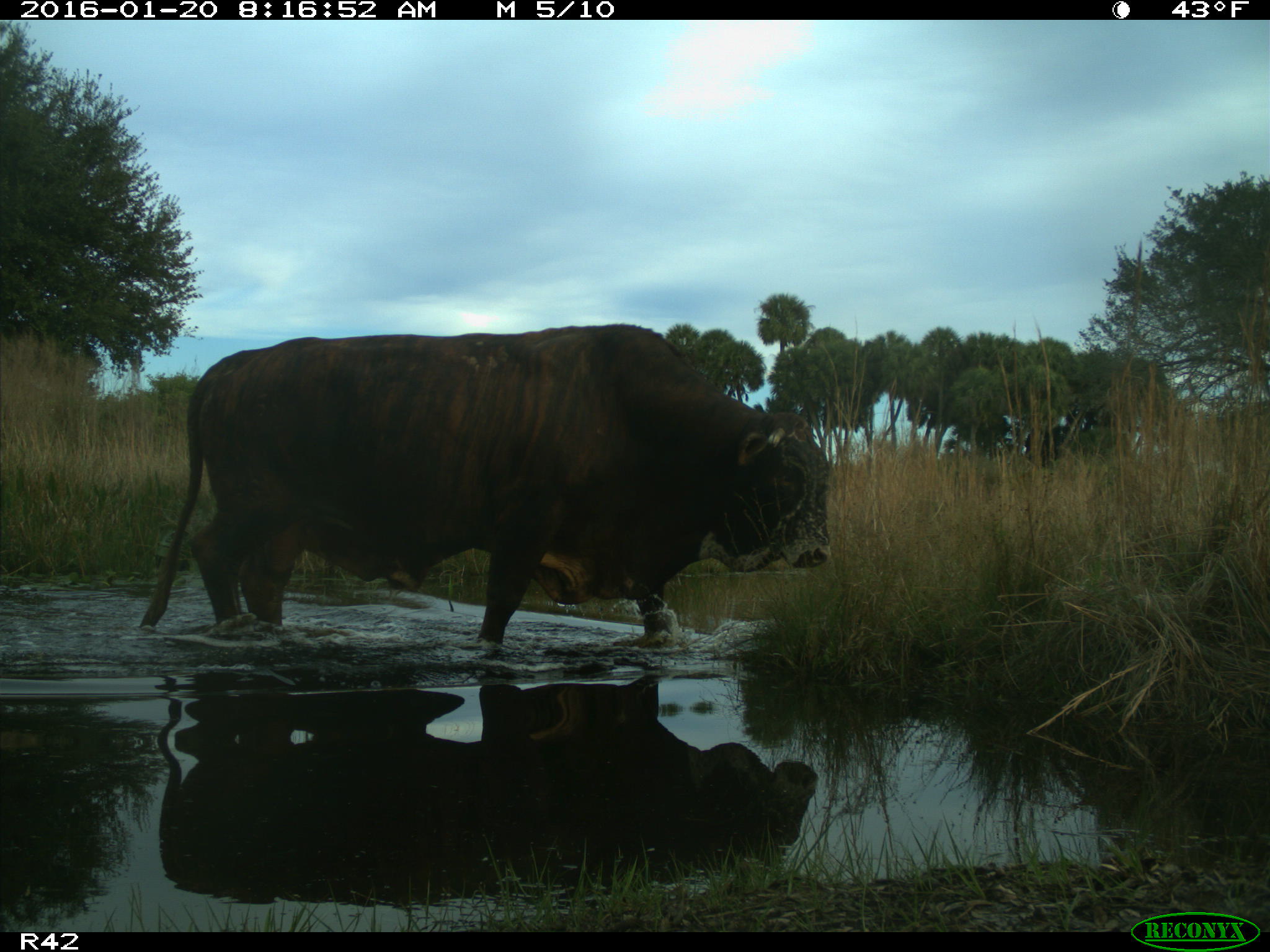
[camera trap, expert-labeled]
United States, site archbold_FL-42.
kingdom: Animalia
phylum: Chordata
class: Mammalia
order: Artiodactyla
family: Bovidae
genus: Bos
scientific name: Bos taurus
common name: domestic cow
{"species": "Bos taurus (domestic cow)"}